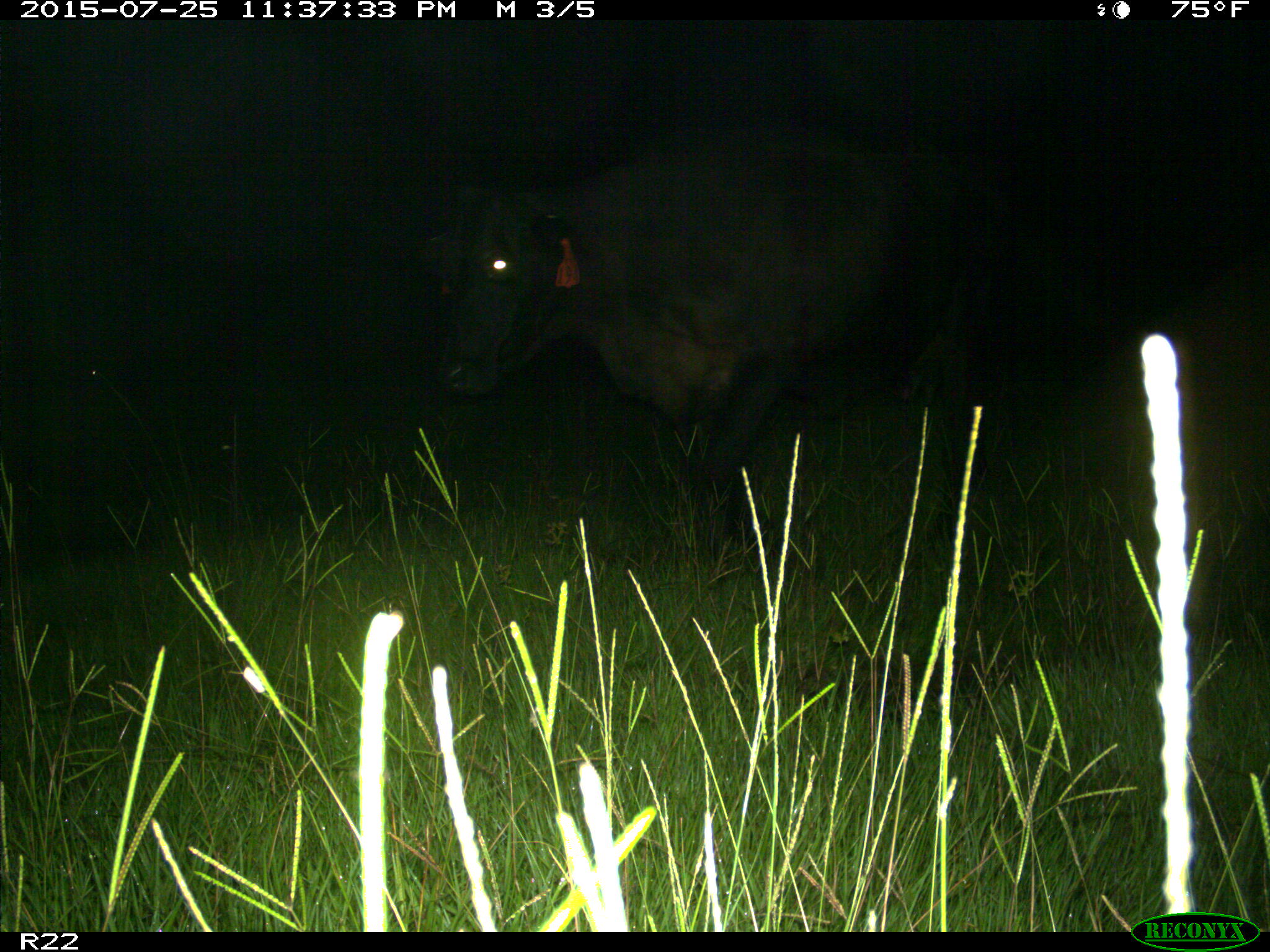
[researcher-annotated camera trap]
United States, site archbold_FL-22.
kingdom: Animalia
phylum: Chordata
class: Mammalia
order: Artiodactyla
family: Bovidae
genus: Bos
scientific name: Bos taurus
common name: domestic cow